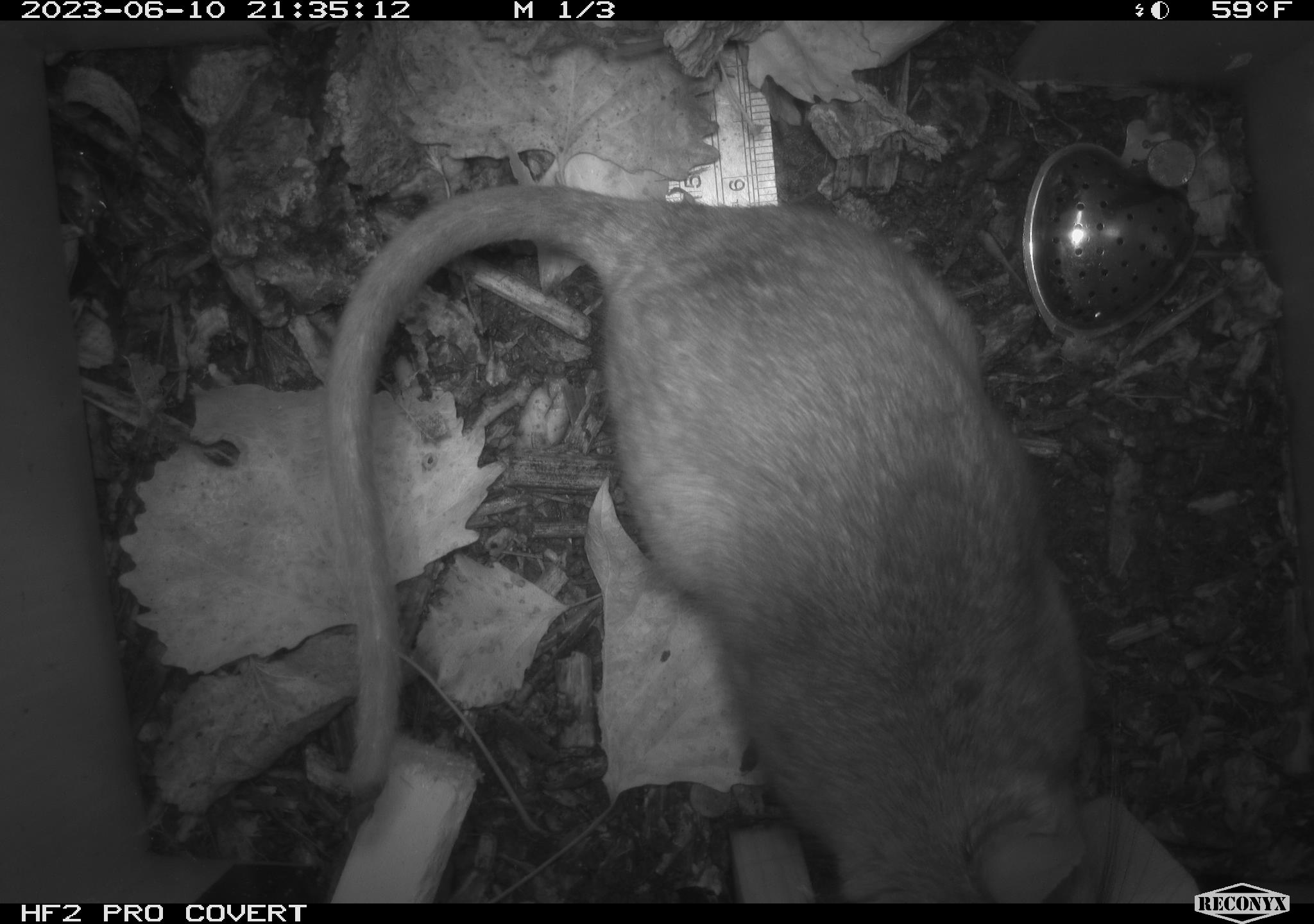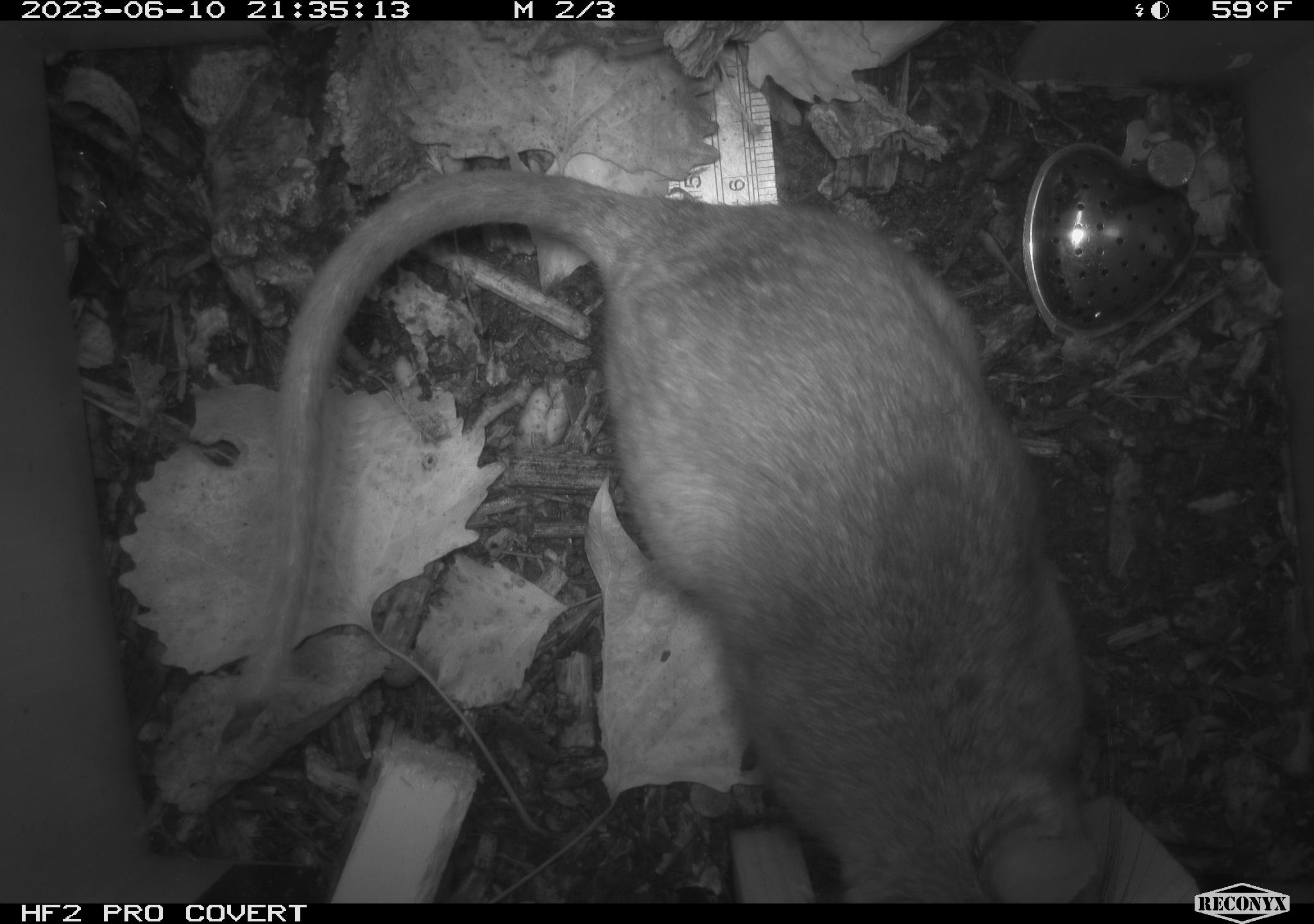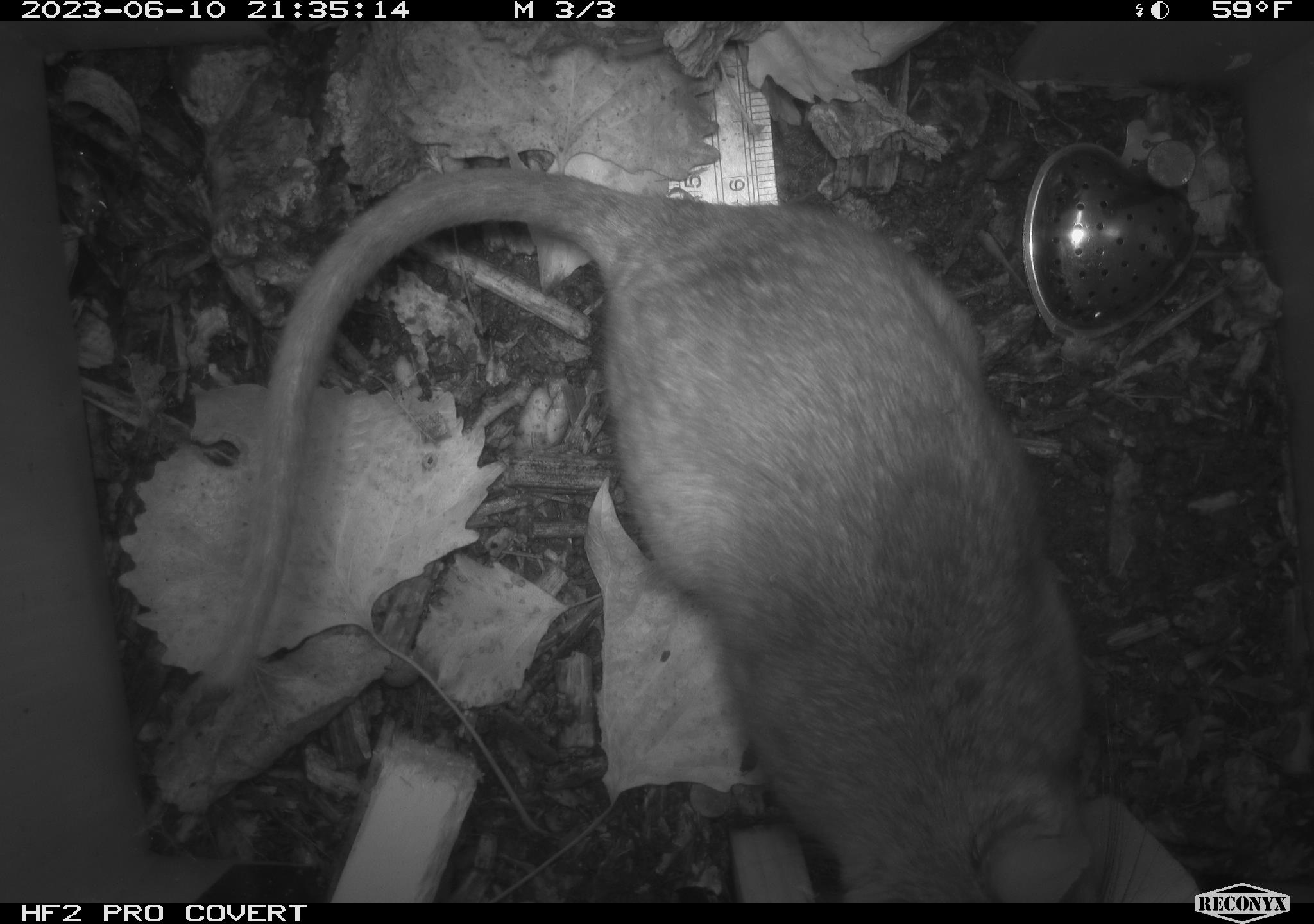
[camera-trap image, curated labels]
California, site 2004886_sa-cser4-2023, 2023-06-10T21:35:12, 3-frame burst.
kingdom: Animalia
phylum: Chordata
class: Mammalia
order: Rodentia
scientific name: Rodentia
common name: woodrat or rat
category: woodrat or rat species